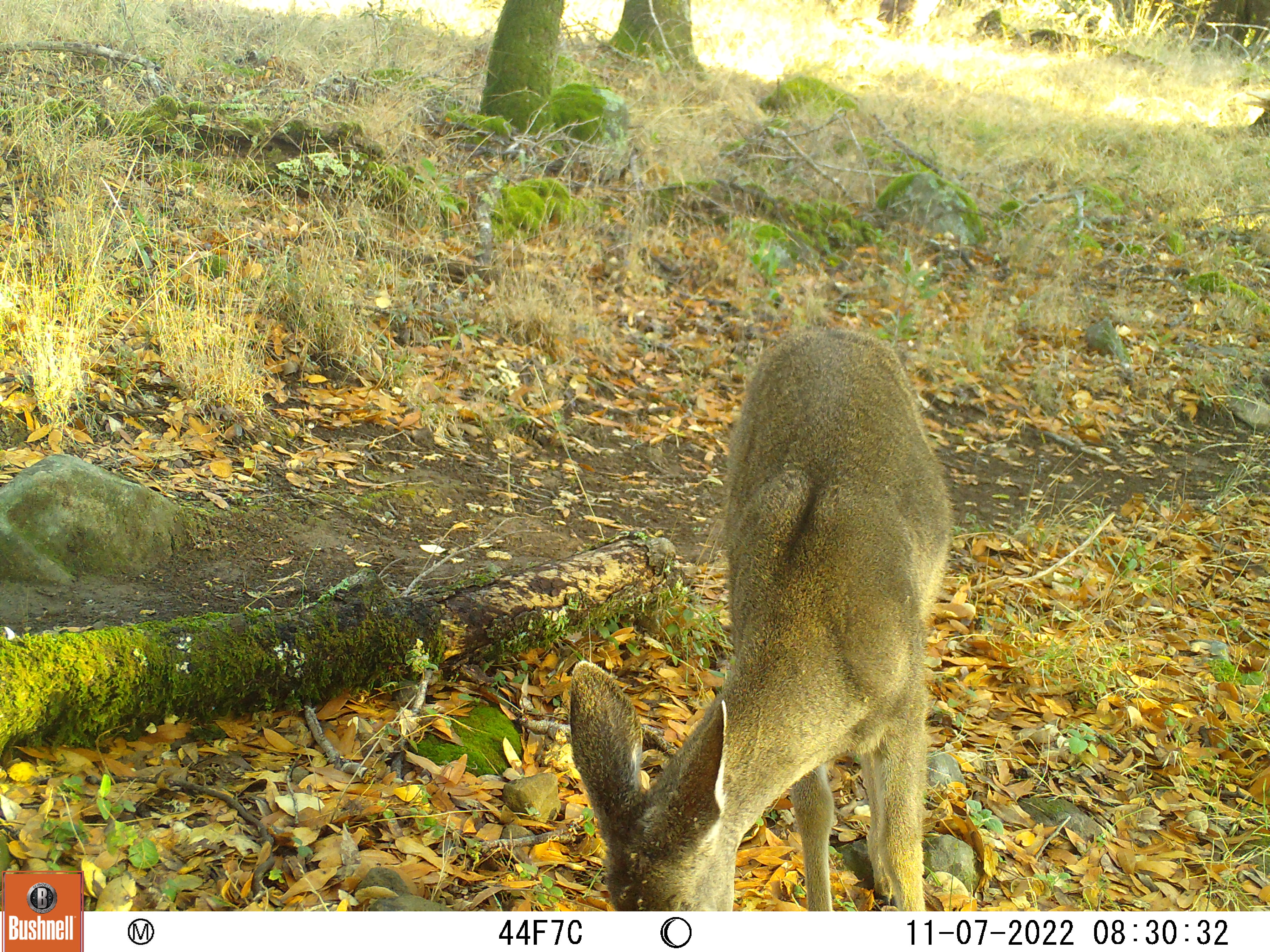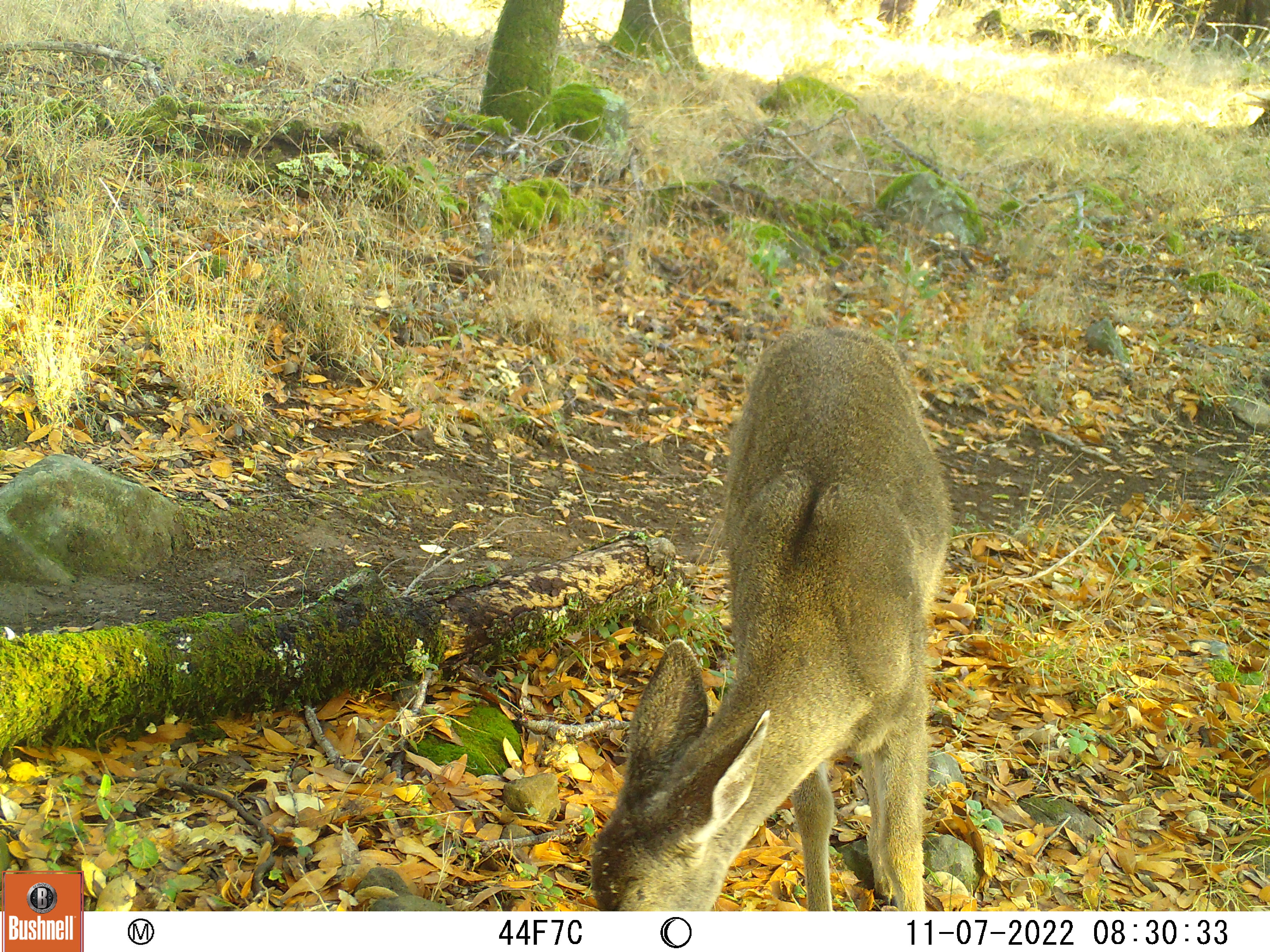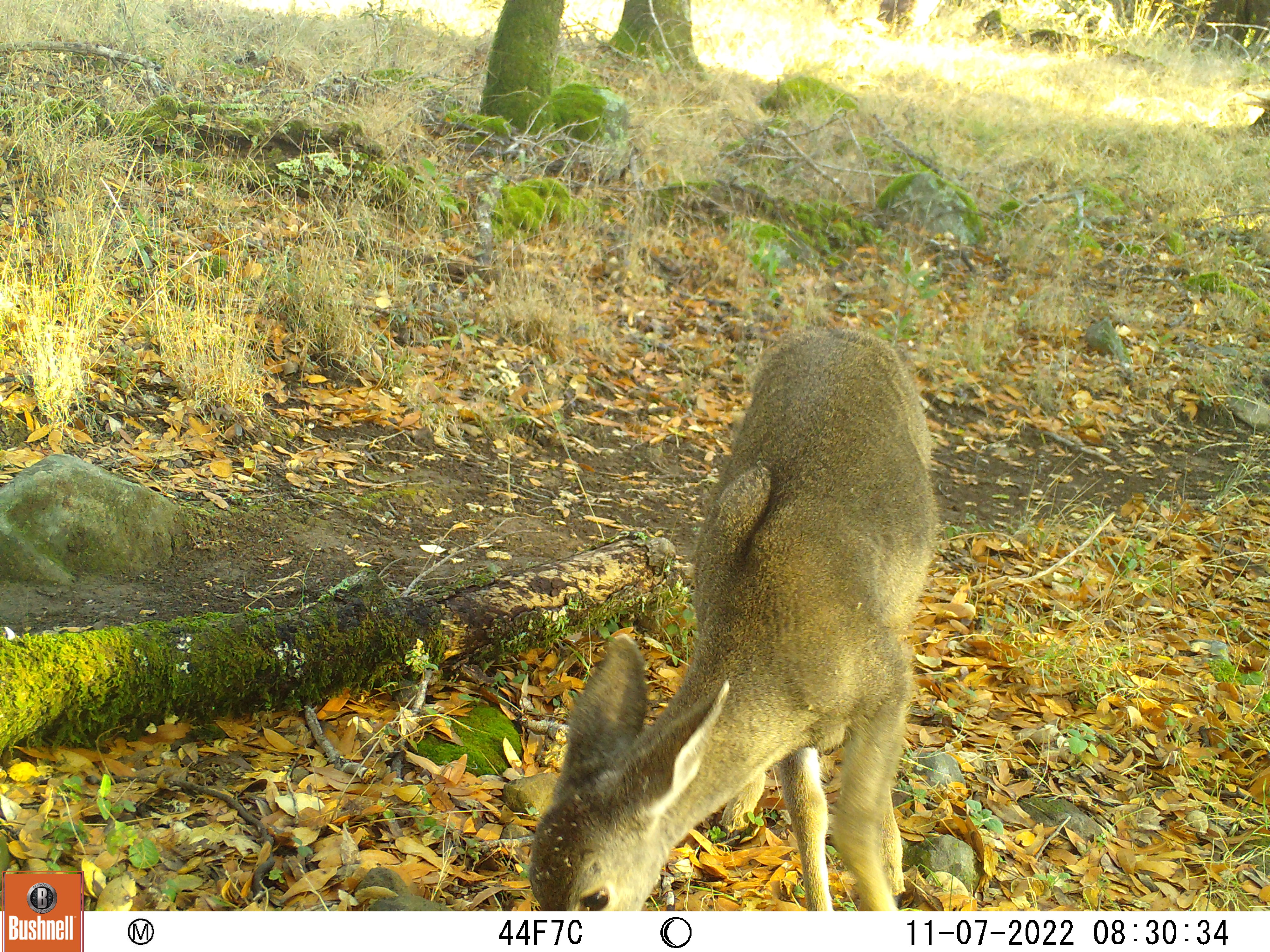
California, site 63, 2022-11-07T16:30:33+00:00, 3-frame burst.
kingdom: Animalia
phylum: Chordata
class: Mammalia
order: Artiodactyla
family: Cervidae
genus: Odocoileus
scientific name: Odocoileus hemionus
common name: mule deer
Mule deer (Odocoileus hemionus).